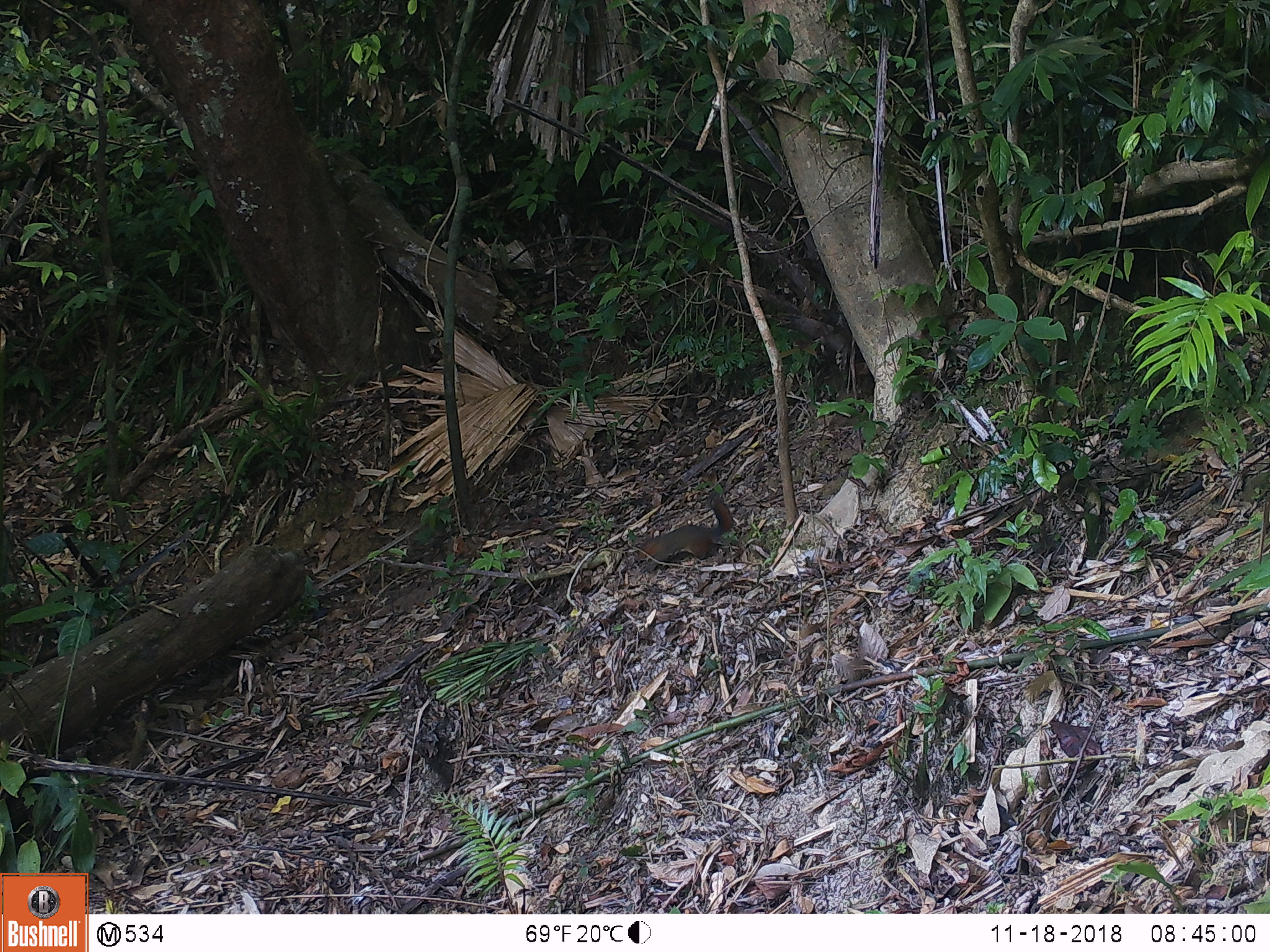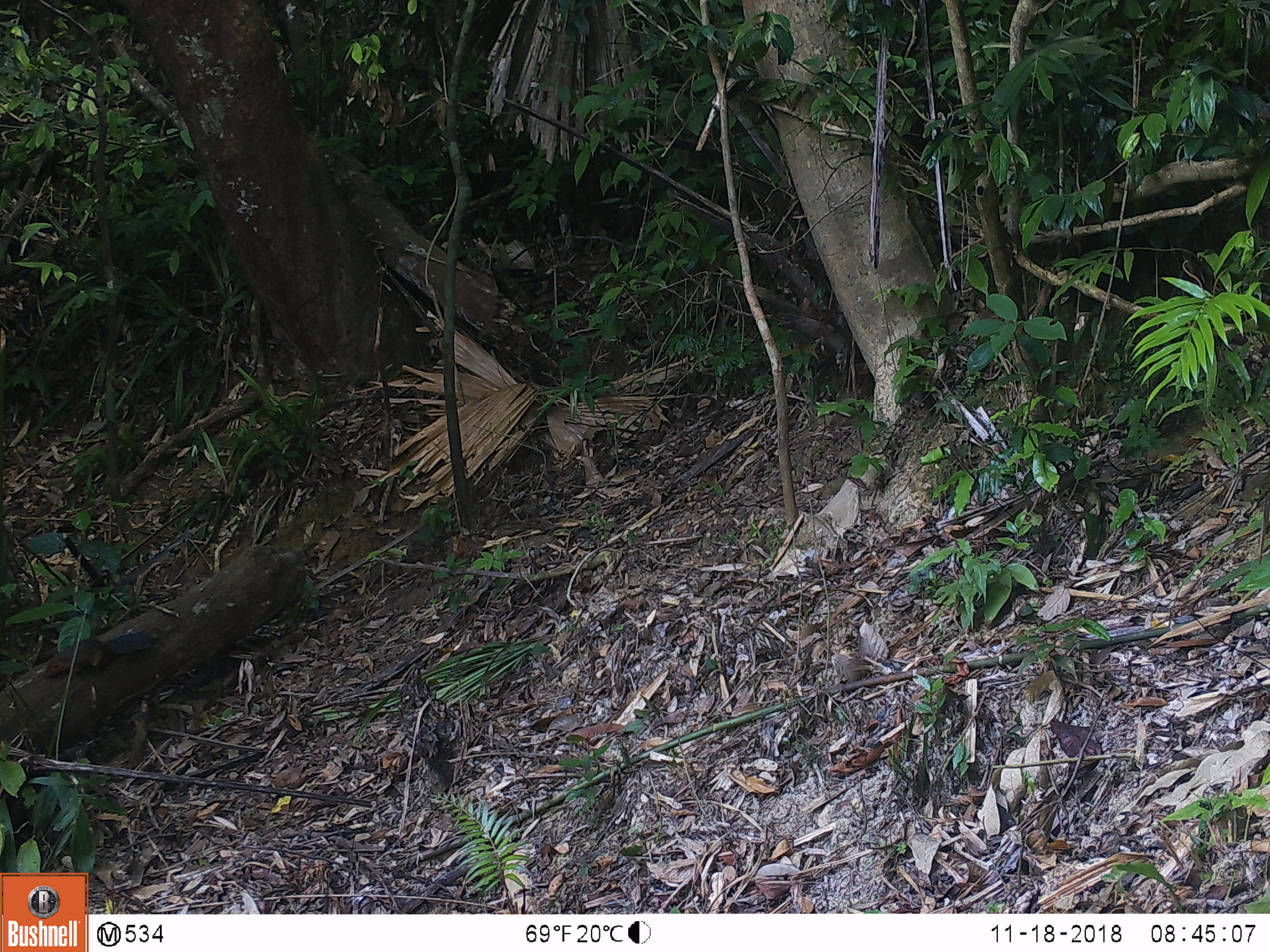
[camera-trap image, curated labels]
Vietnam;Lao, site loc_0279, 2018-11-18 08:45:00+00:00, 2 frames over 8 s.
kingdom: Animalia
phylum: Chordata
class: Mammalia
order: Rodentia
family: Sciuridae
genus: Dremomys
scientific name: Dremomys rufigenis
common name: red-cheeked squirrel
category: red cheeked squirrel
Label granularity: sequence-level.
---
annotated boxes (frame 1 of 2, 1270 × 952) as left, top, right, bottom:
red cheeked squirrel: 634, 490, 734, 572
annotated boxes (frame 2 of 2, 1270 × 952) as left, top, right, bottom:
red cheeked squirrel: 44, 628, 160, 677